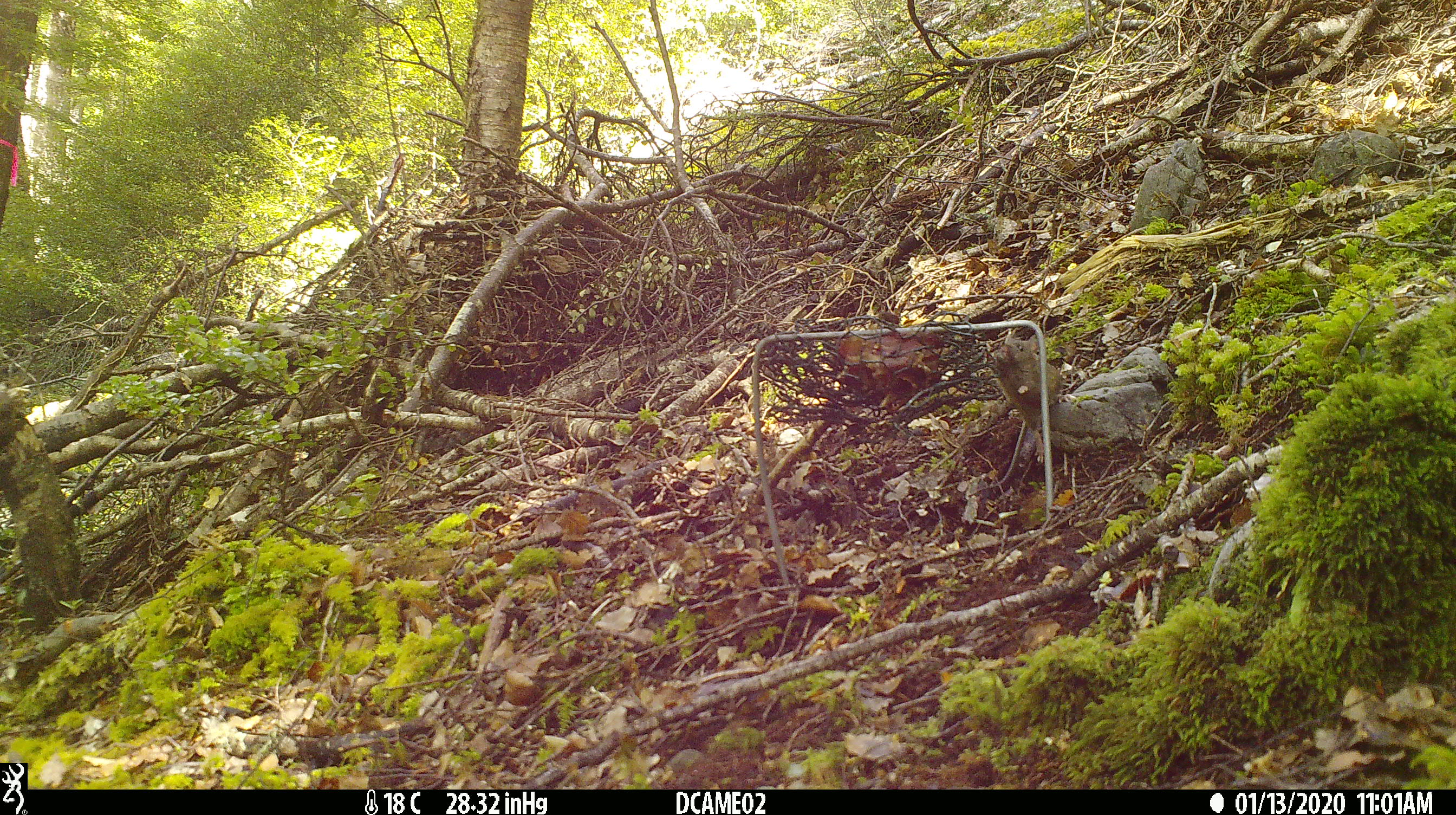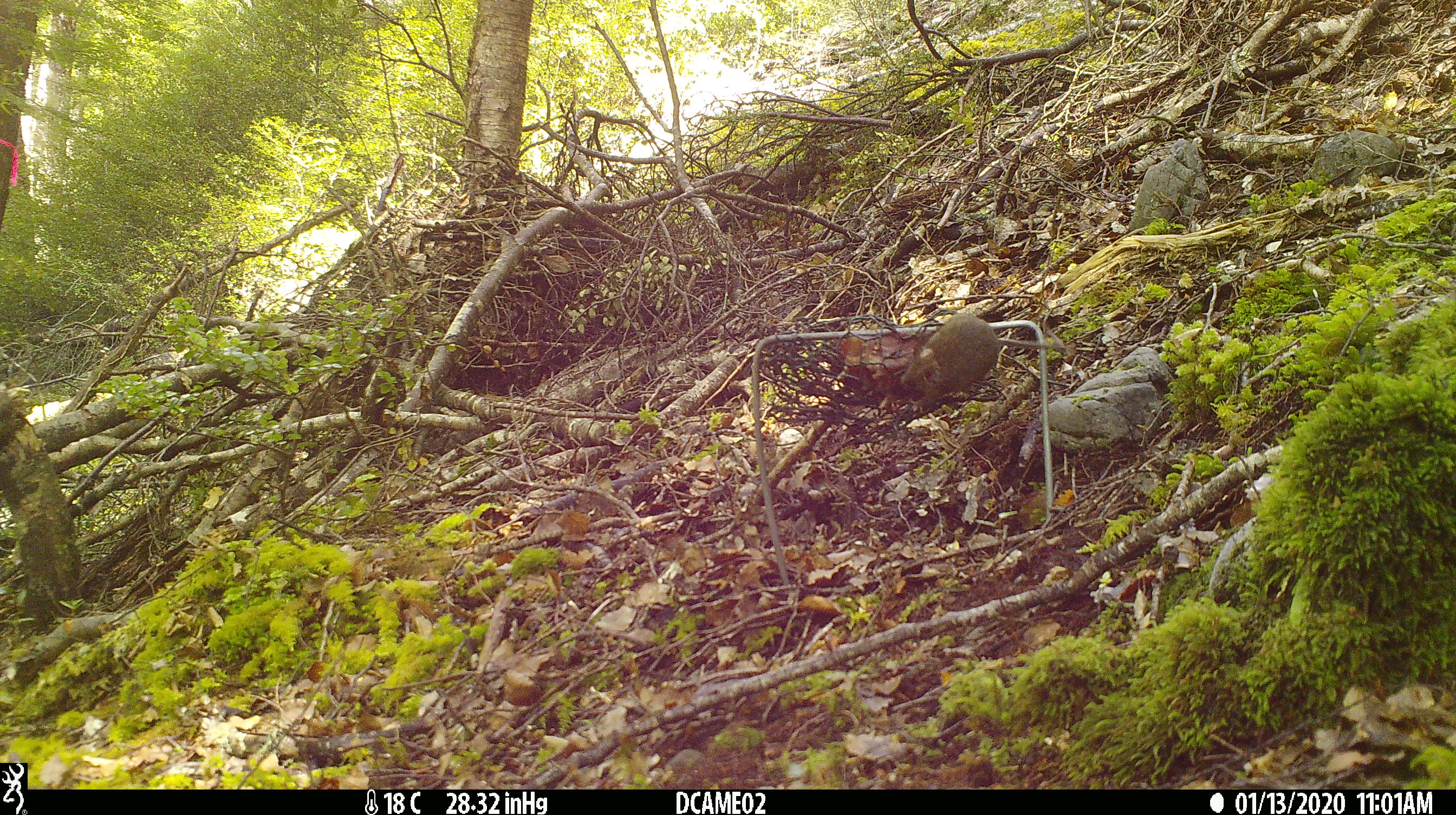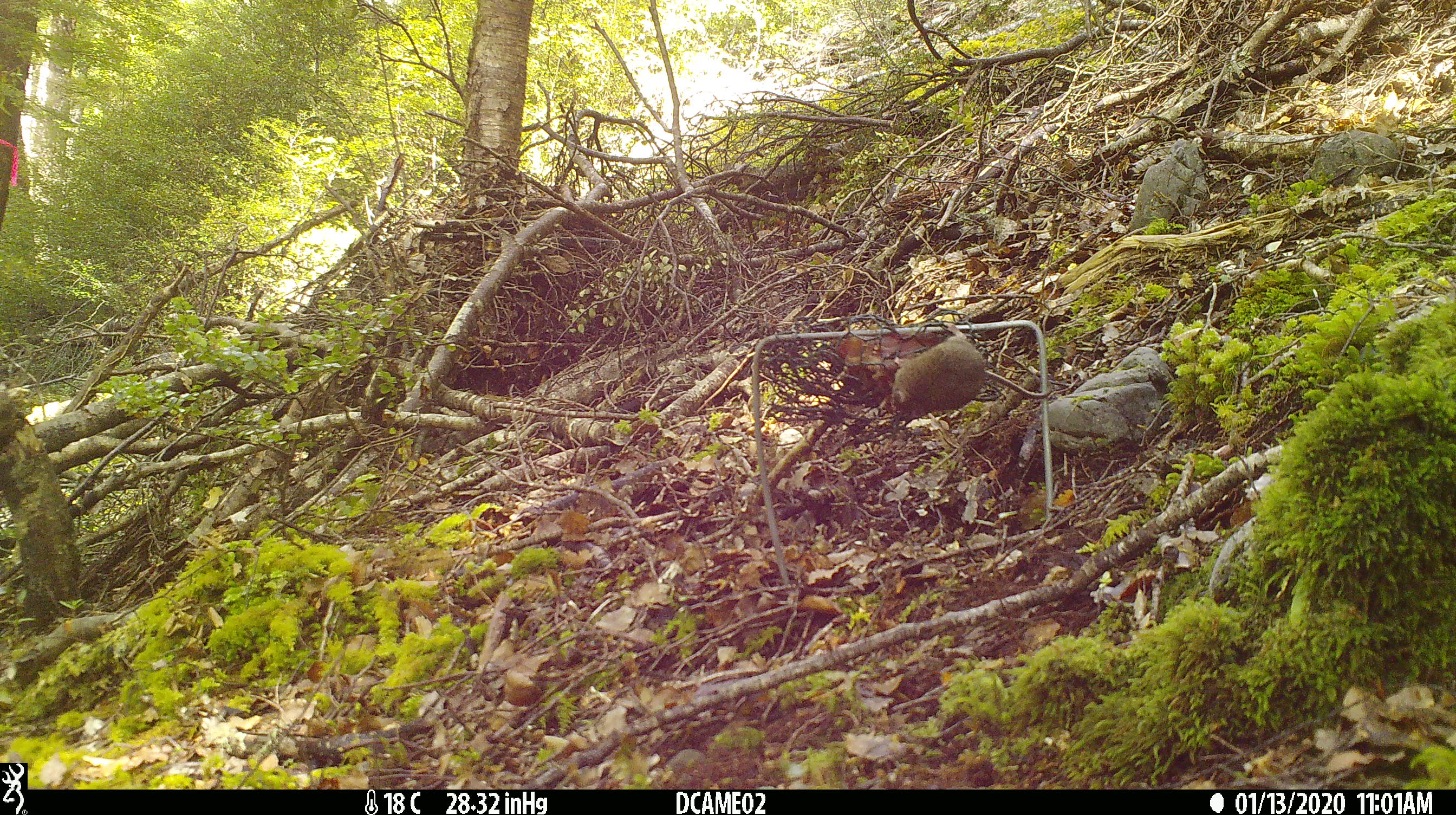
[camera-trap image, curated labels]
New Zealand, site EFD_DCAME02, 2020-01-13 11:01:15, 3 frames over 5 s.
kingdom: Animalia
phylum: Chordata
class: Mammalia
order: Rodentia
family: Muridae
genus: Mus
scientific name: Mus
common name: mouse